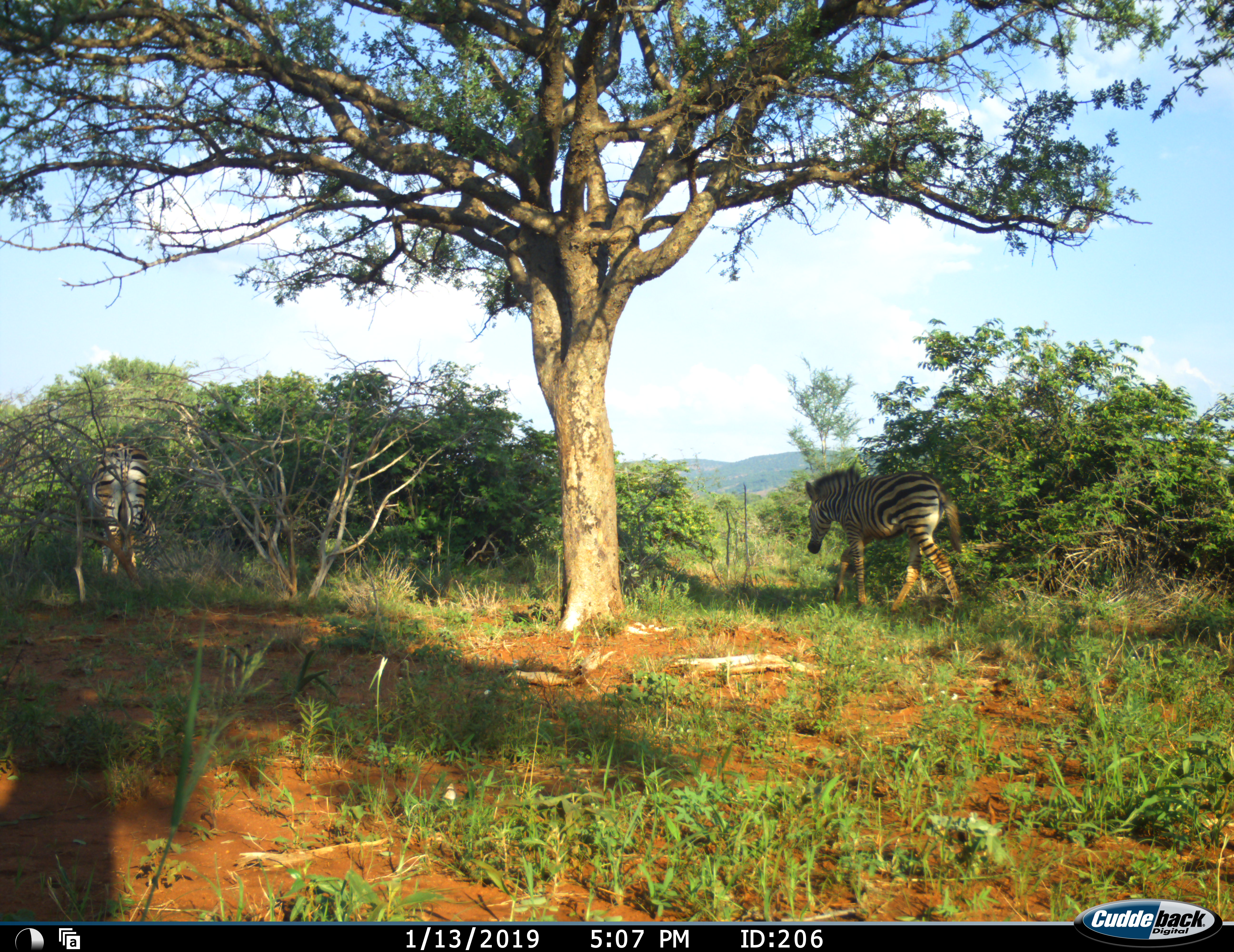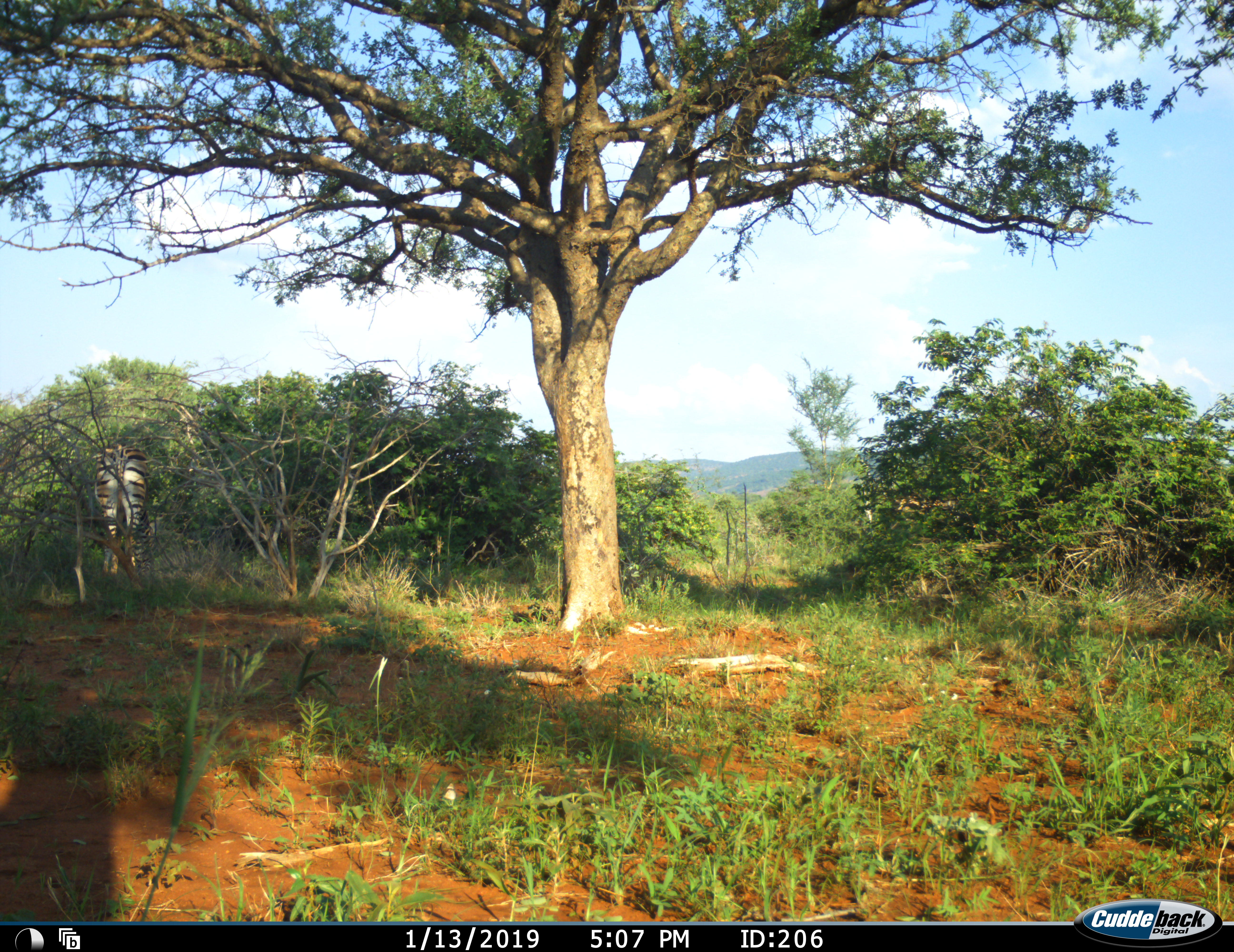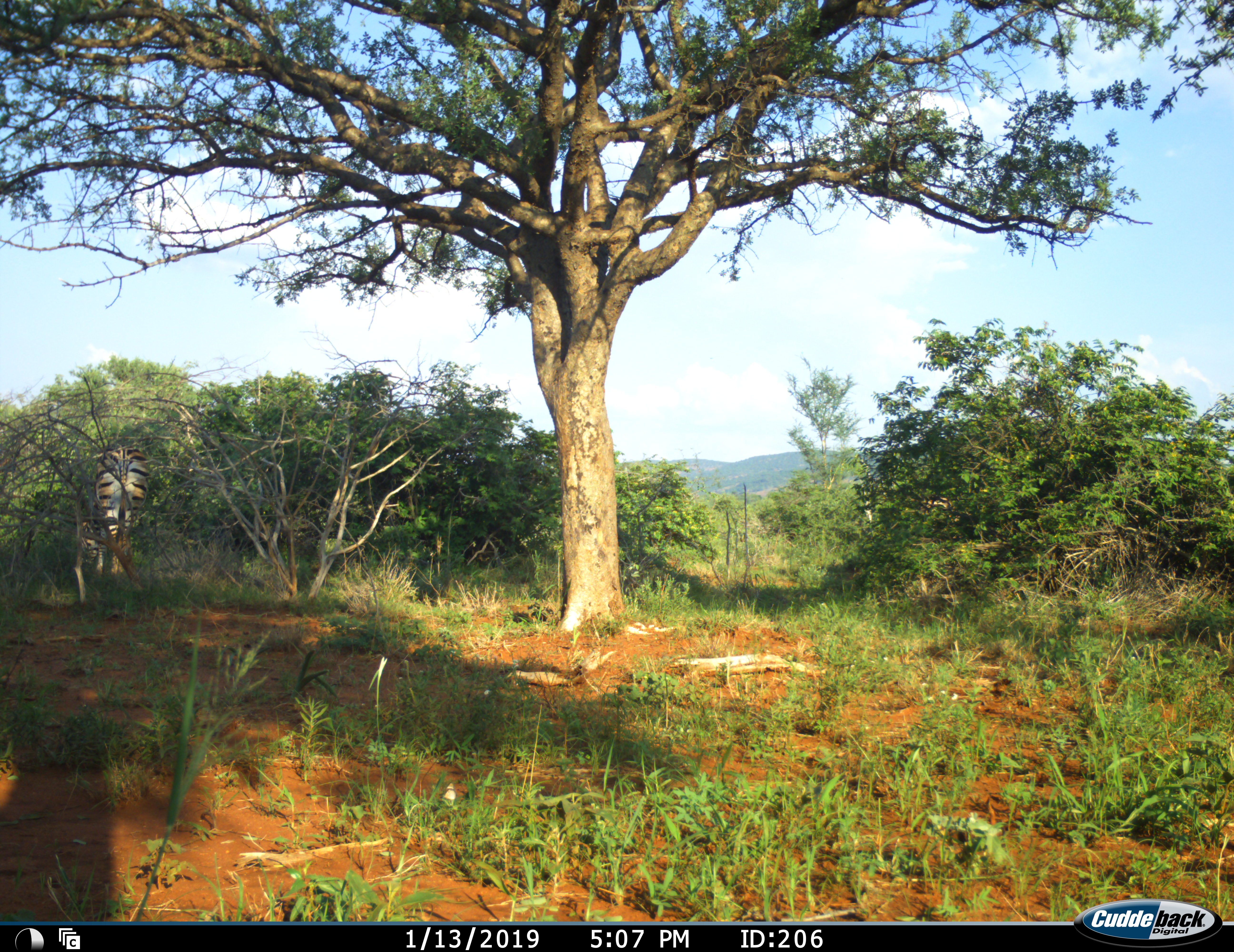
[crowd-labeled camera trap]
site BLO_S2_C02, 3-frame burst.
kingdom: Animalia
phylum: Chordata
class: Mammalia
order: Perissodactyla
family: Equidae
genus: Equus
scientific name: Equus quagga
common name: plains zebra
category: zebraplains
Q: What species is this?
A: Zebraplains (plains zebra) (Equus quagga).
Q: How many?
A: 2.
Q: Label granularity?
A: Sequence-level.